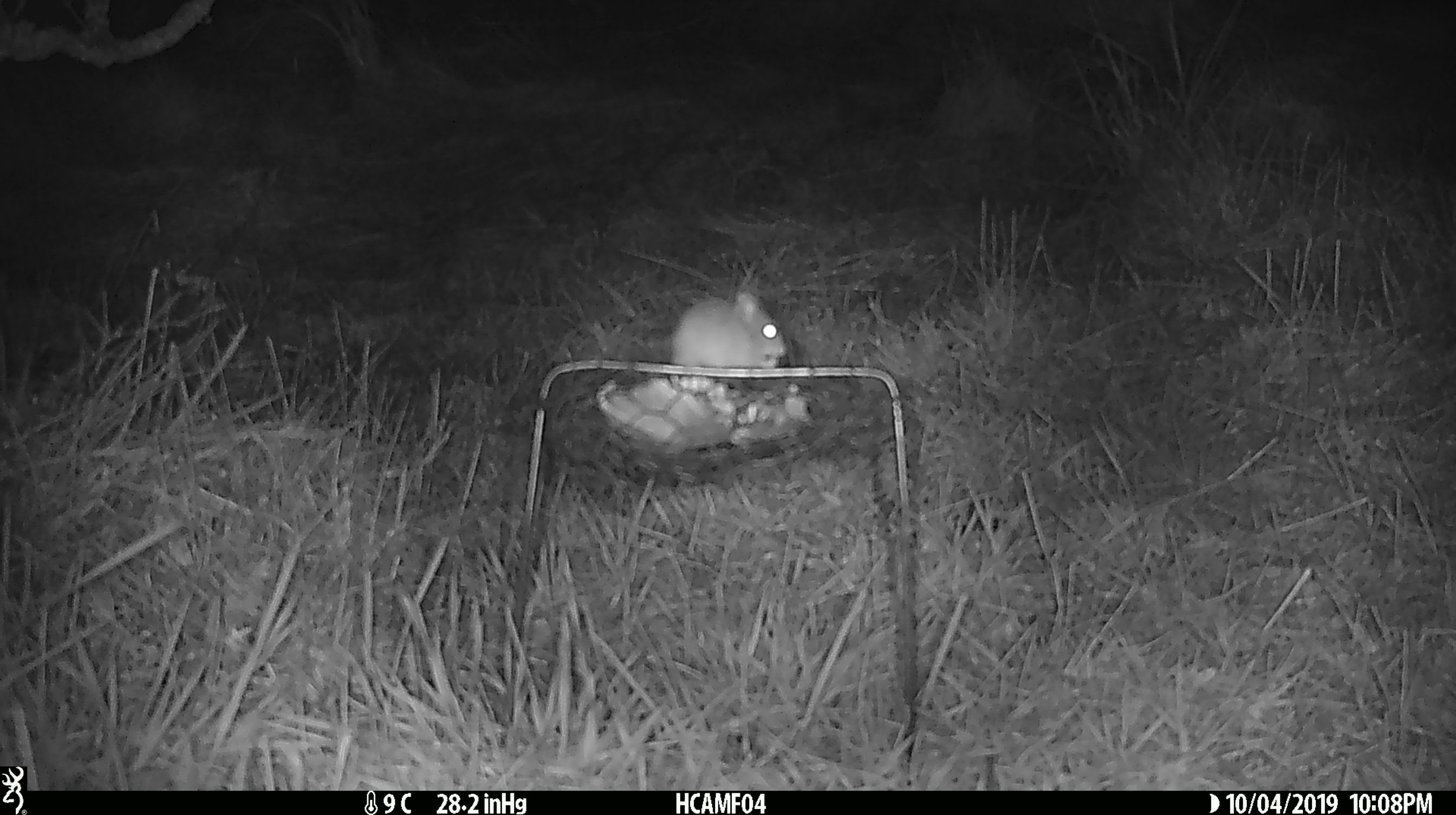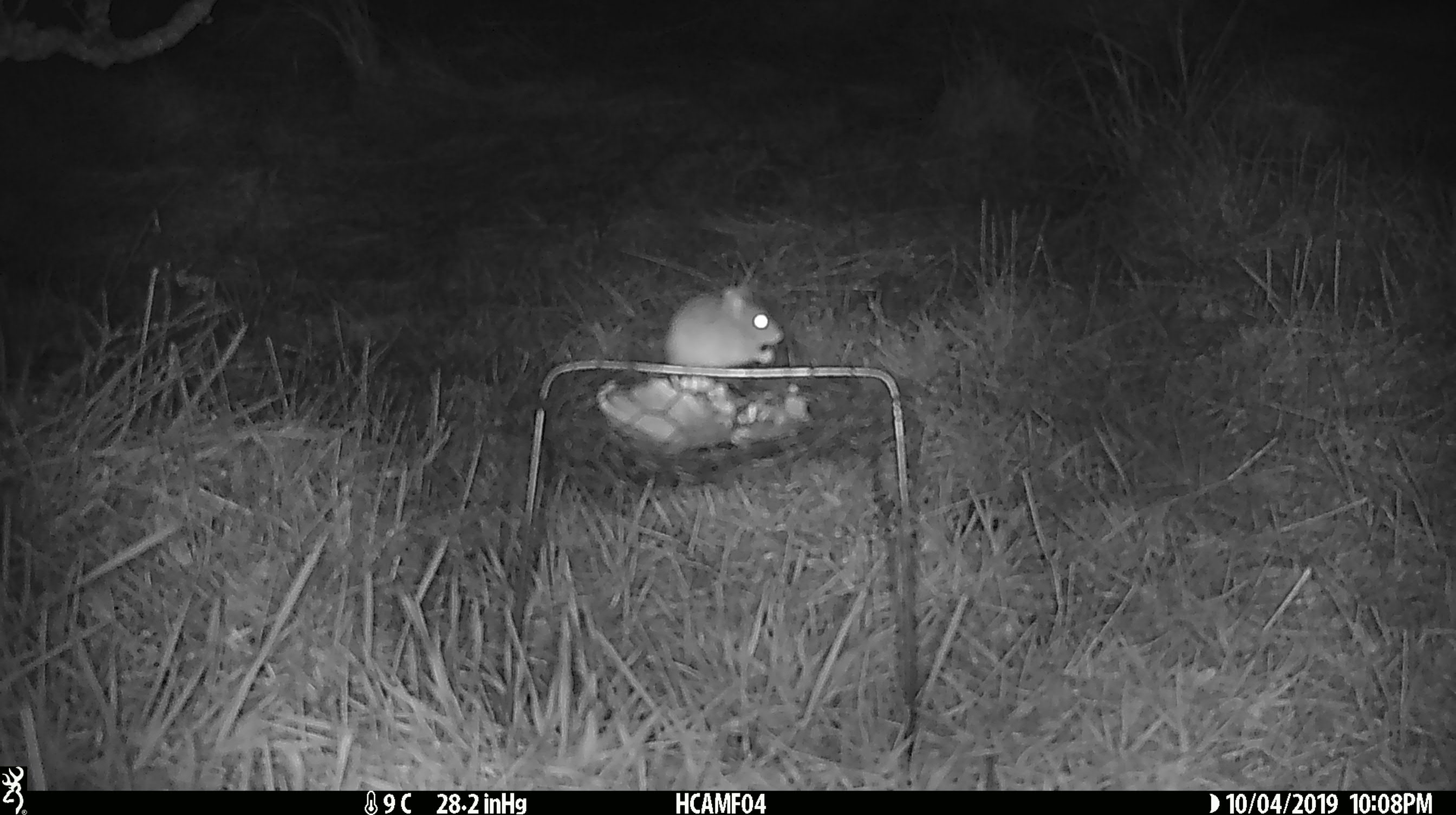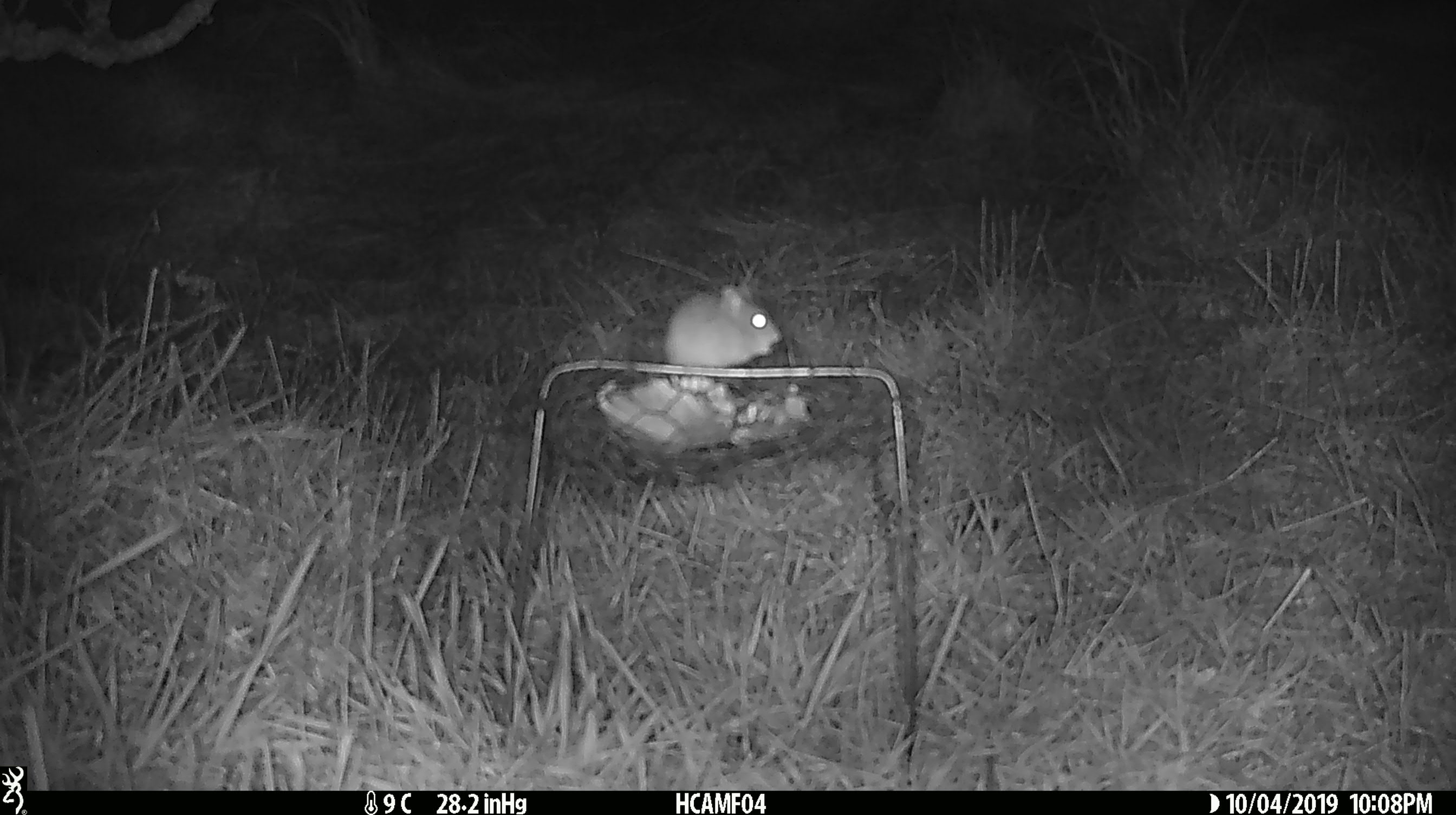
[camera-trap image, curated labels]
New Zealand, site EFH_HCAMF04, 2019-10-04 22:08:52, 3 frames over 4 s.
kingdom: Animalia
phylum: Chordata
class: Mammalia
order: Rodentia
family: Muridae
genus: Mus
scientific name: Mus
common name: mouse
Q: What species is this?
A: Mouse (Mus).